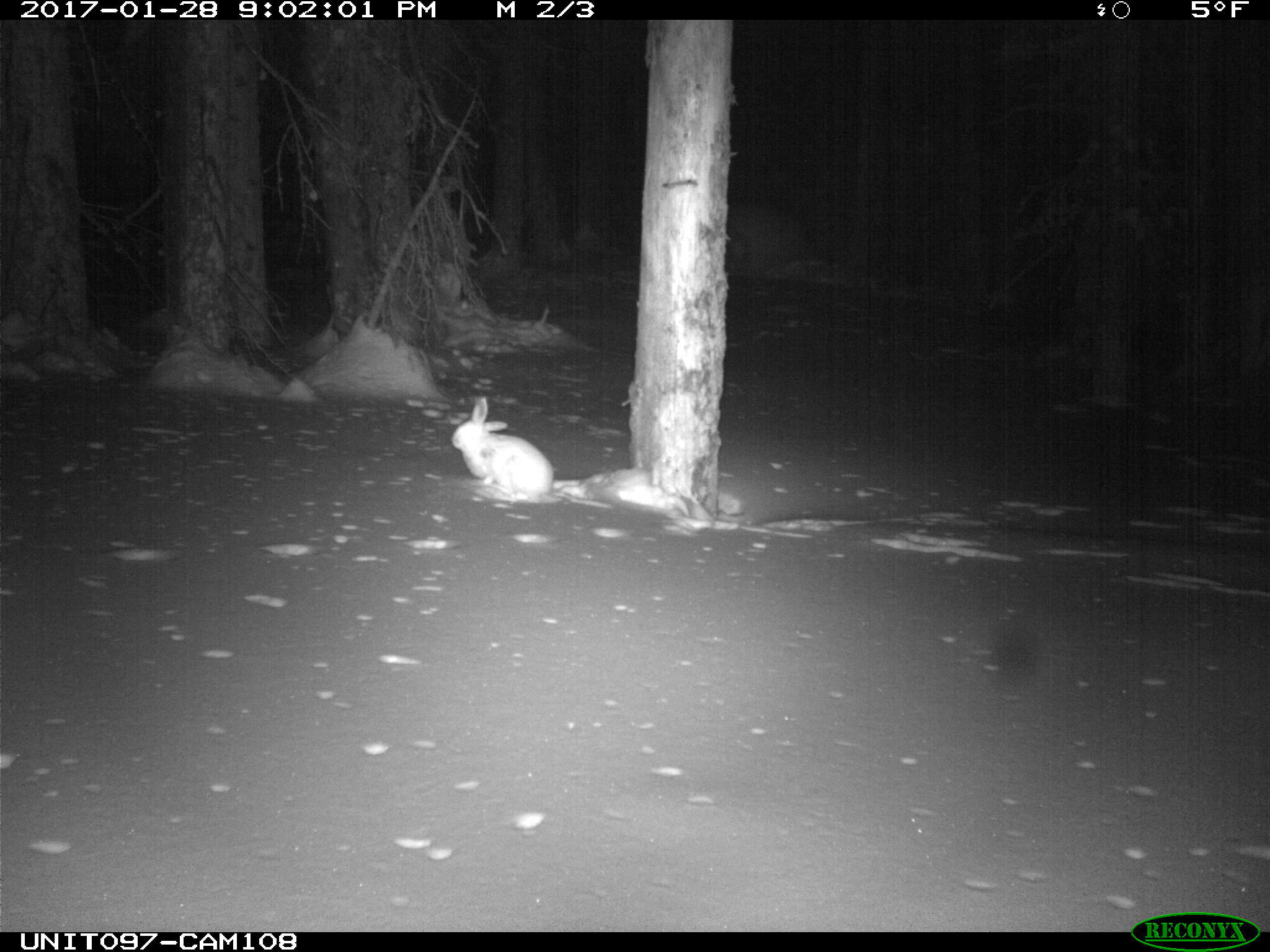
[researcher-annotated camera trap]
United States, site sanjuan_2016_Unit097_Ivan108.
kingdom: Animalia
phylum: Chordata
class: Mammalia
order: Lagomorpha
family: Leporidae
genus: Lepus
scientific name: Lepus americanus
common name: snowshoe hare